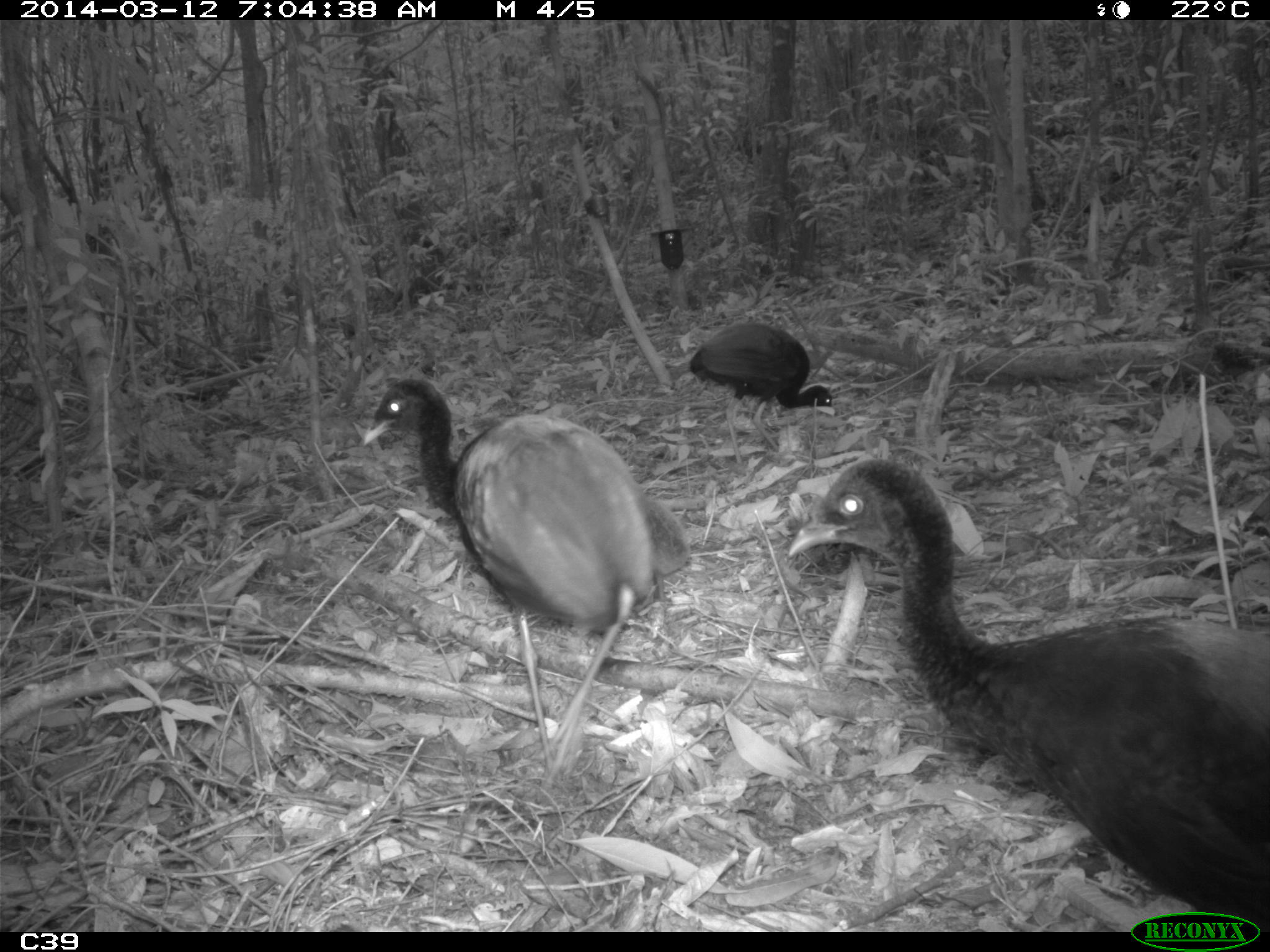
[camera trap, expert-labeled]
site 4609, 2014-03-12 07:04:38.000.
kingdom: Animalia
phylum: Chordata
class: Aves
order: Gruiformes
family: Psophiidae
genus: Psophia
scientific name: Psophia crepitans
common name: gray-winged trumpeter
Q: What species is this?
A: Psophia crepitans (gray-winged trumpeter).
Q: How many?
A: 8.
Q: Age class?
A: Adult.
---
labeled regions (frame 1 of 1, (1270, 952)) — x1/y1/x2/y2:
psophia crepitans: 784/450/1269/931; 361/376/692/789; 686/319/837/463